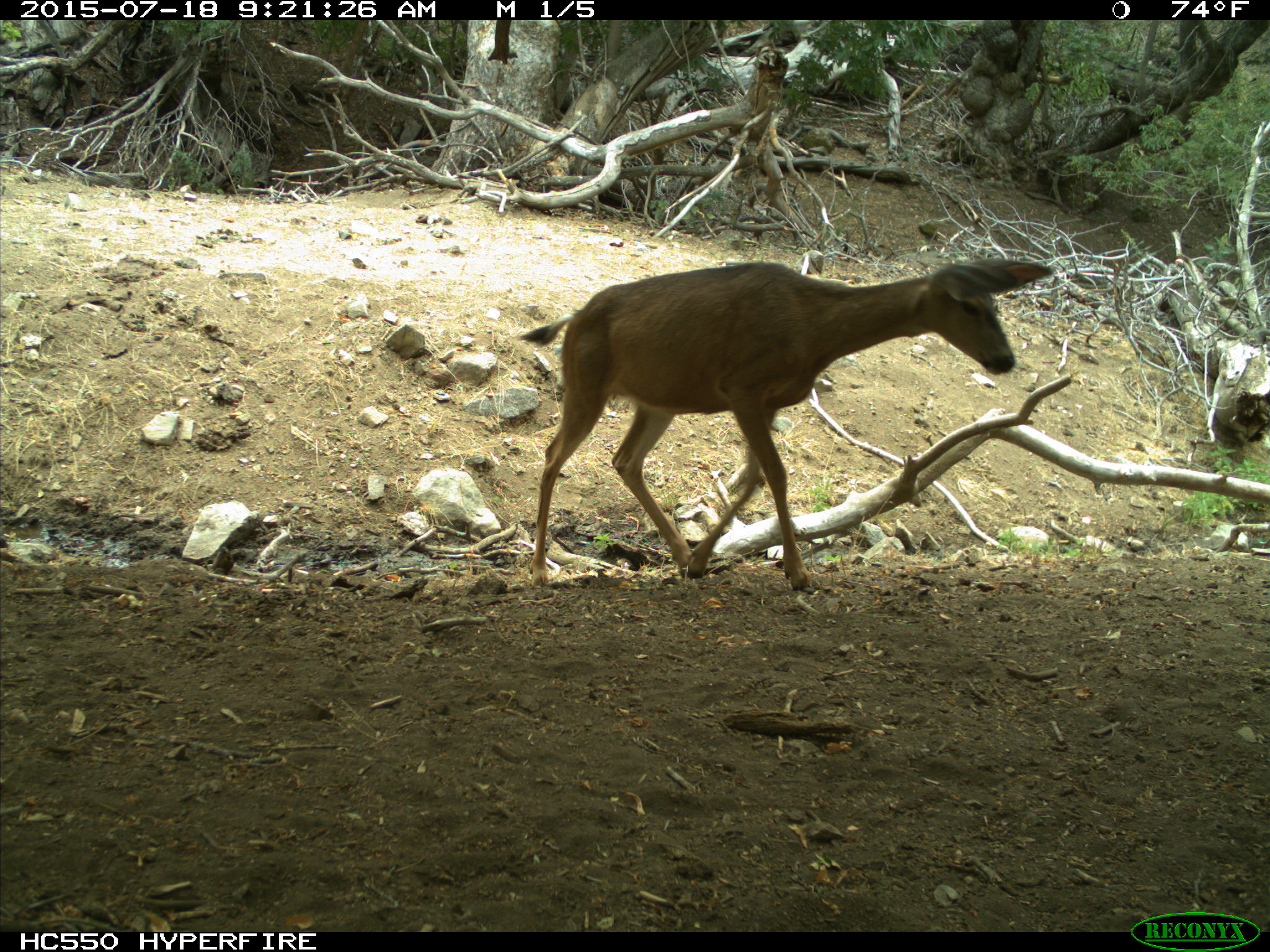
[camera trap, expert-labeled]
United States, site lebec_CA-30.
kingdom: Animalia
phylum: Chordata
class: Mammalia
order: Artiodactyla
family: Cervidae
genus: Odocoileus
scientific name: Odocoileus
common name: deer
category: unidentified deer